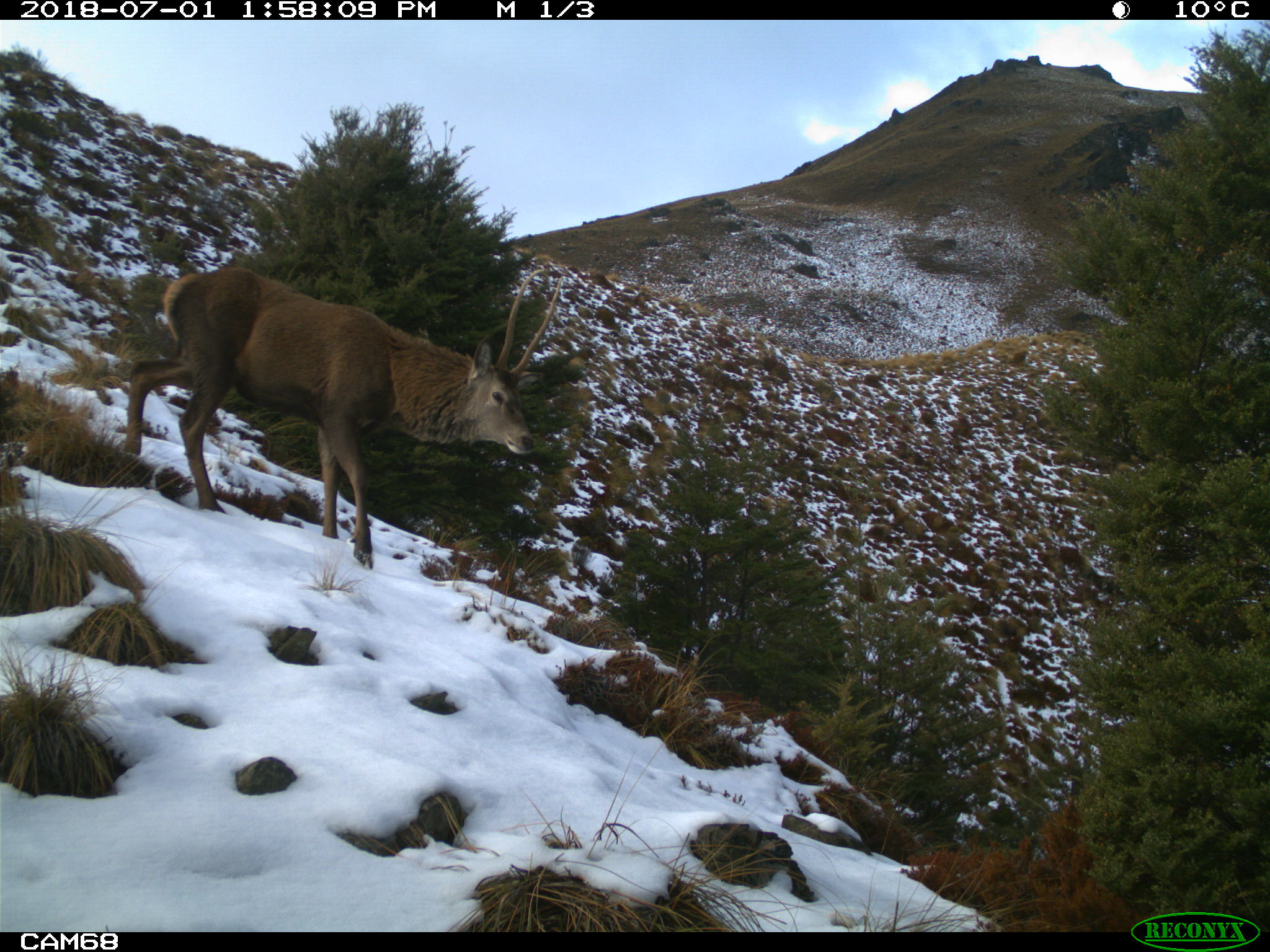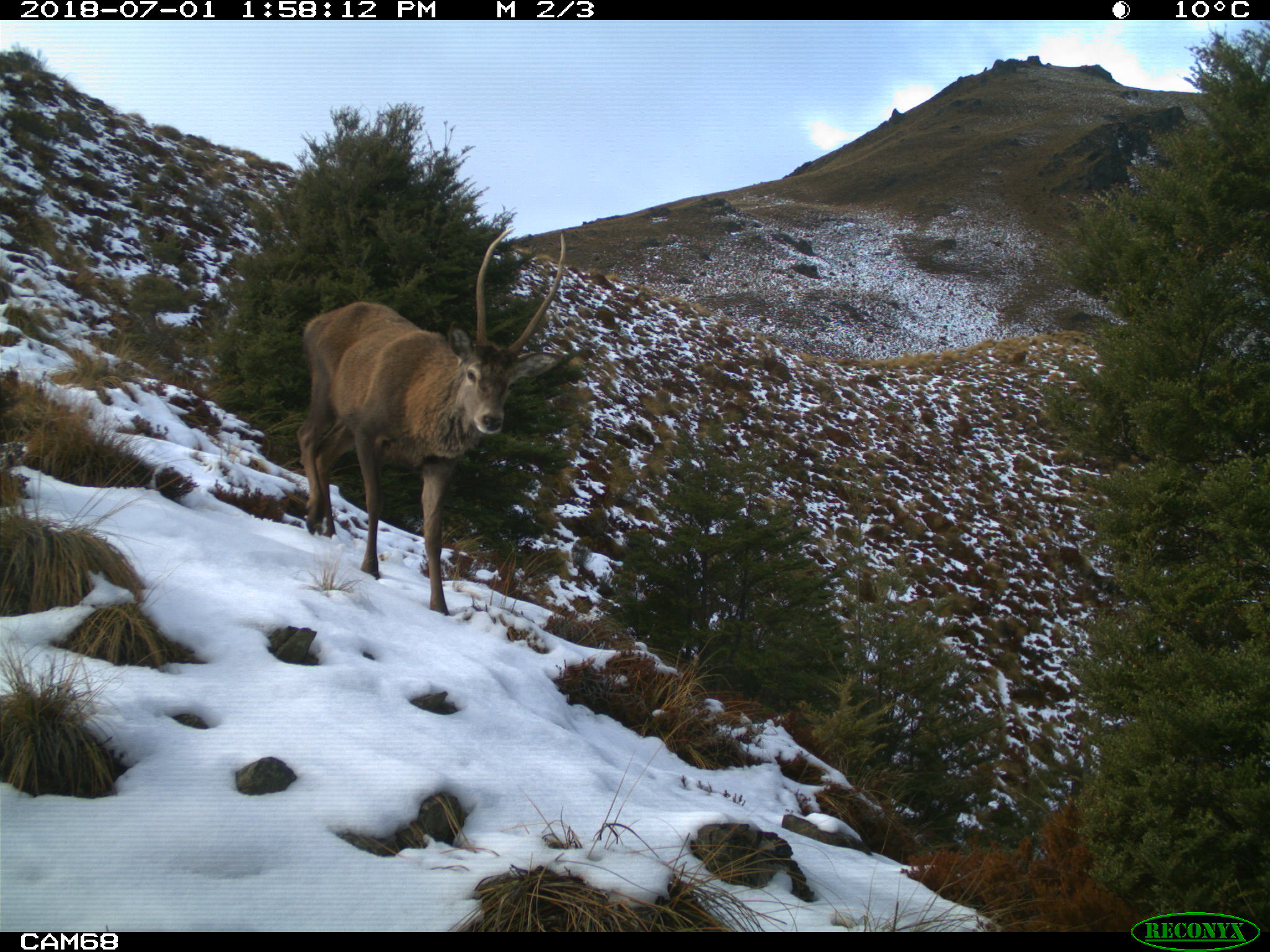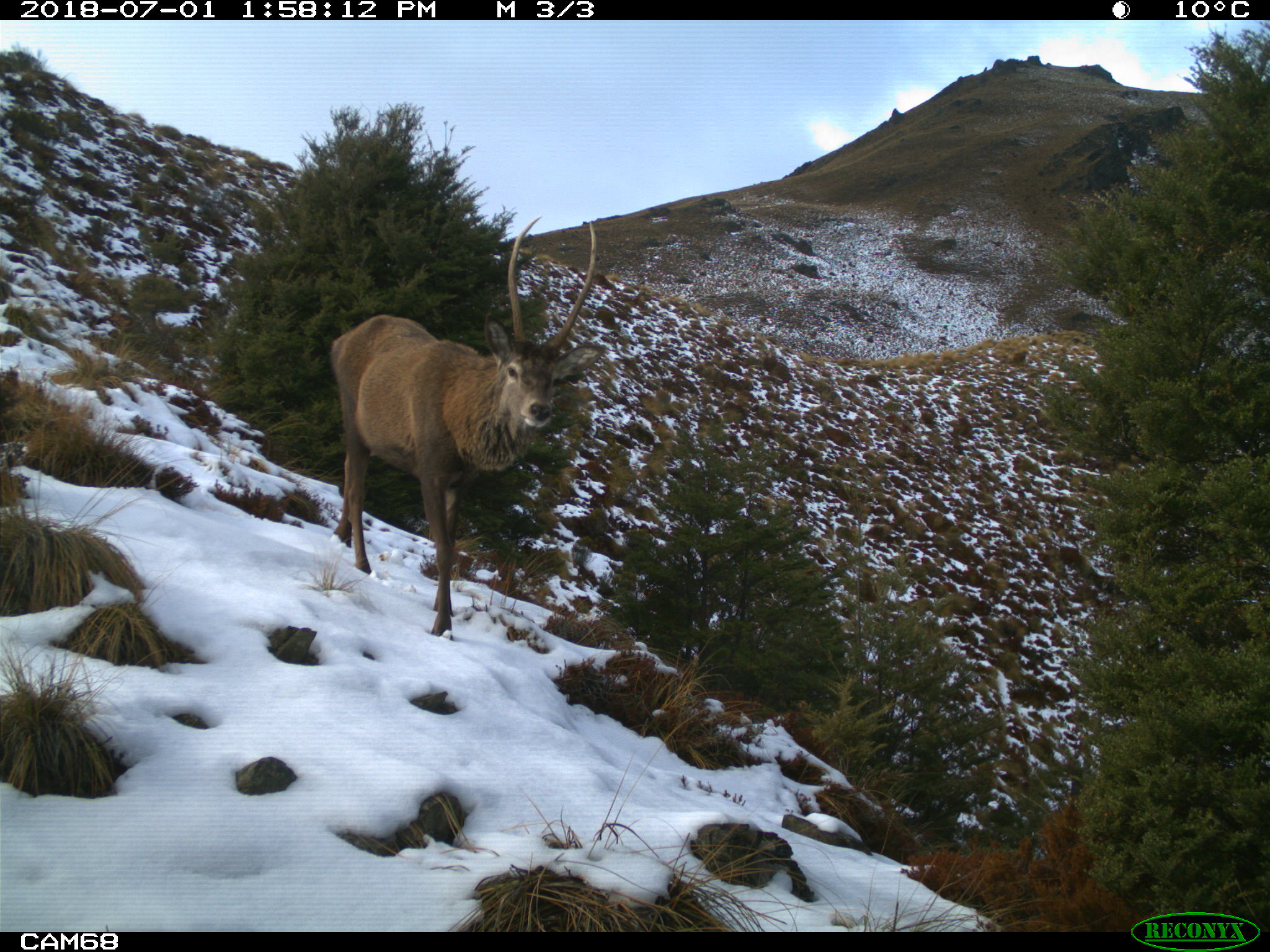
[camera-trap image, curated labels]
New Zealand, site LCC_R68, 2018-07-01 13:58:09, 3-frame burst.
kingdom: Animalia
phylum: Chordata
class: Mammalia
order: Artiodactyla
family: Cervidae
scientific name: Cervidae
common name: deer